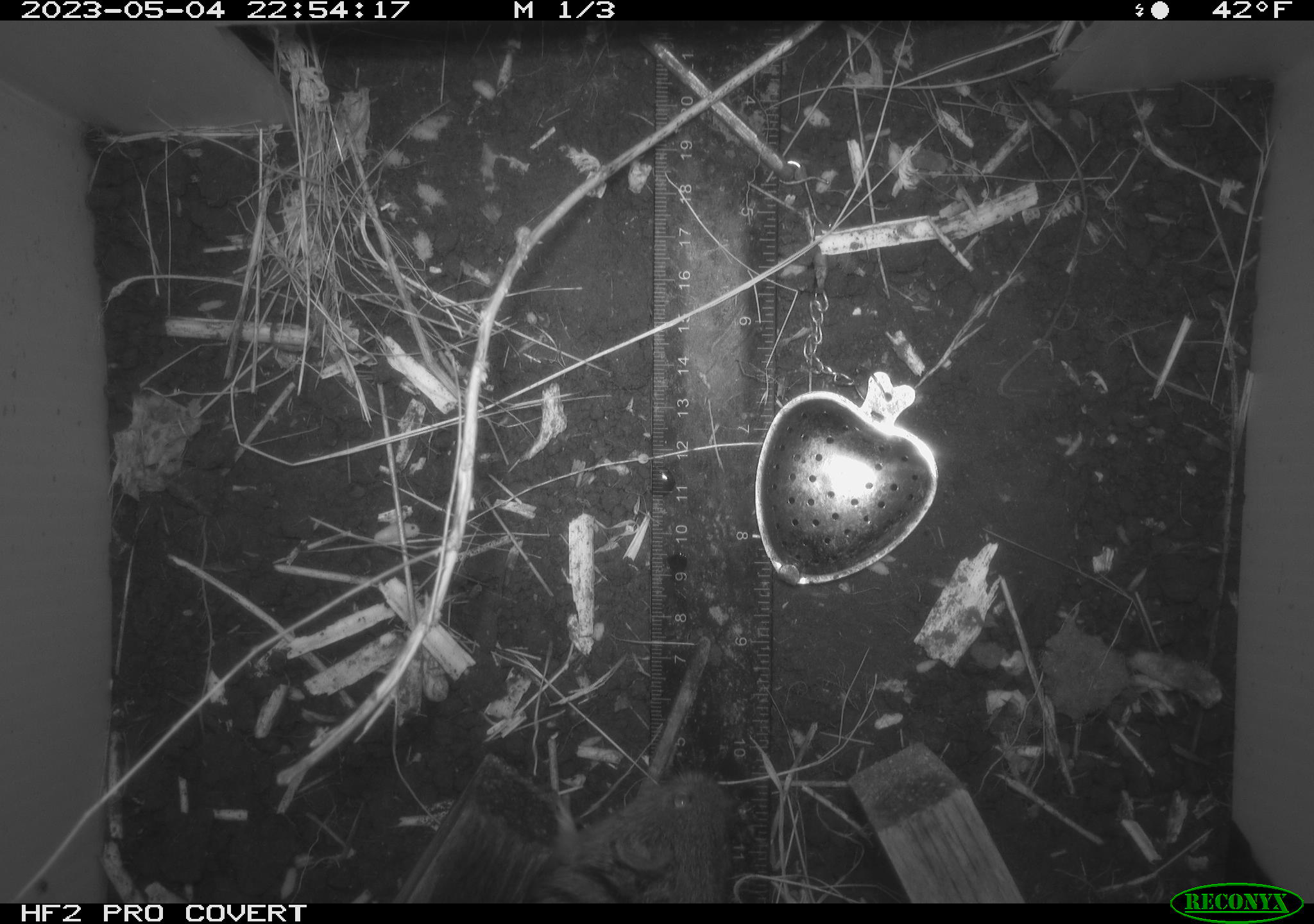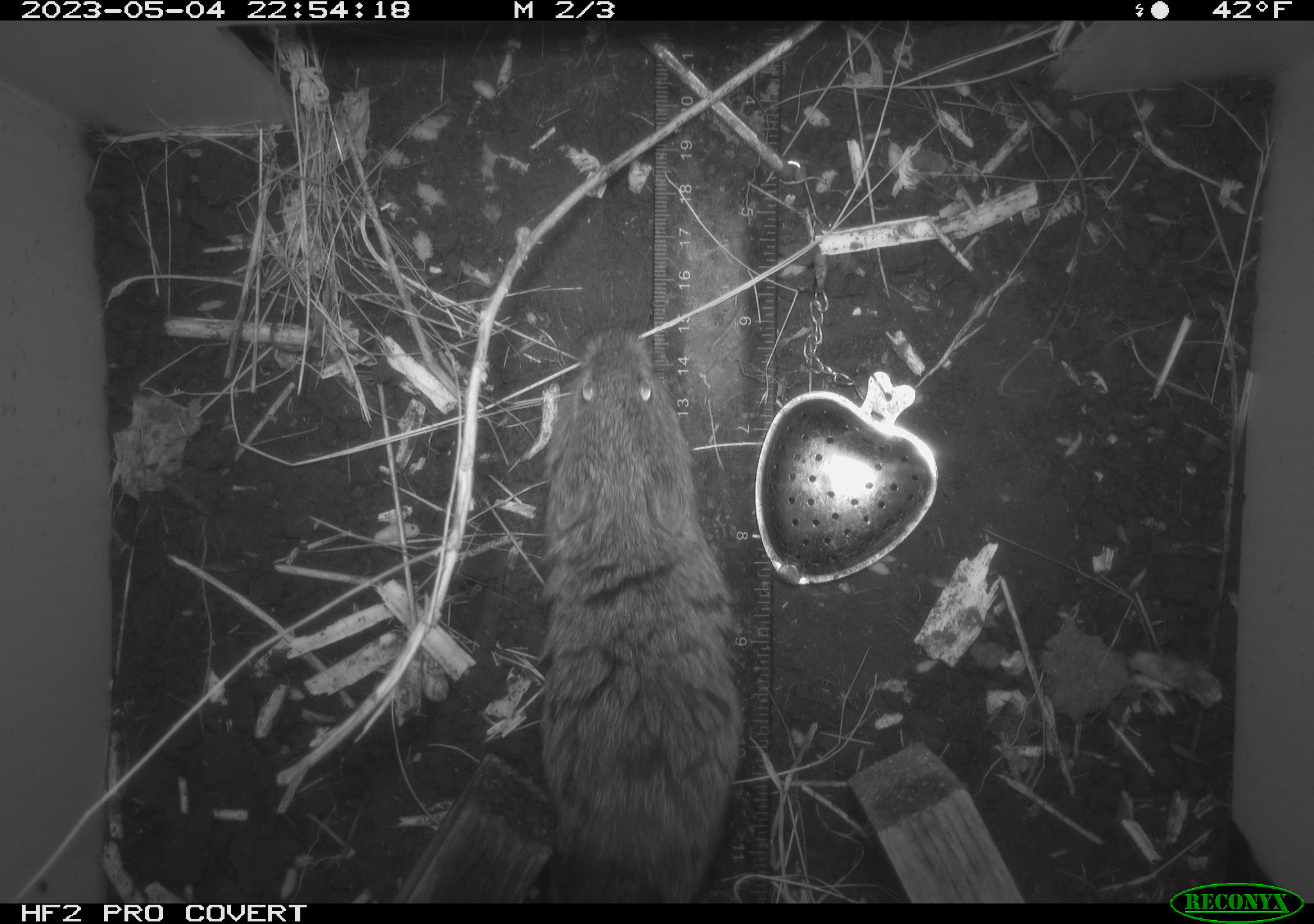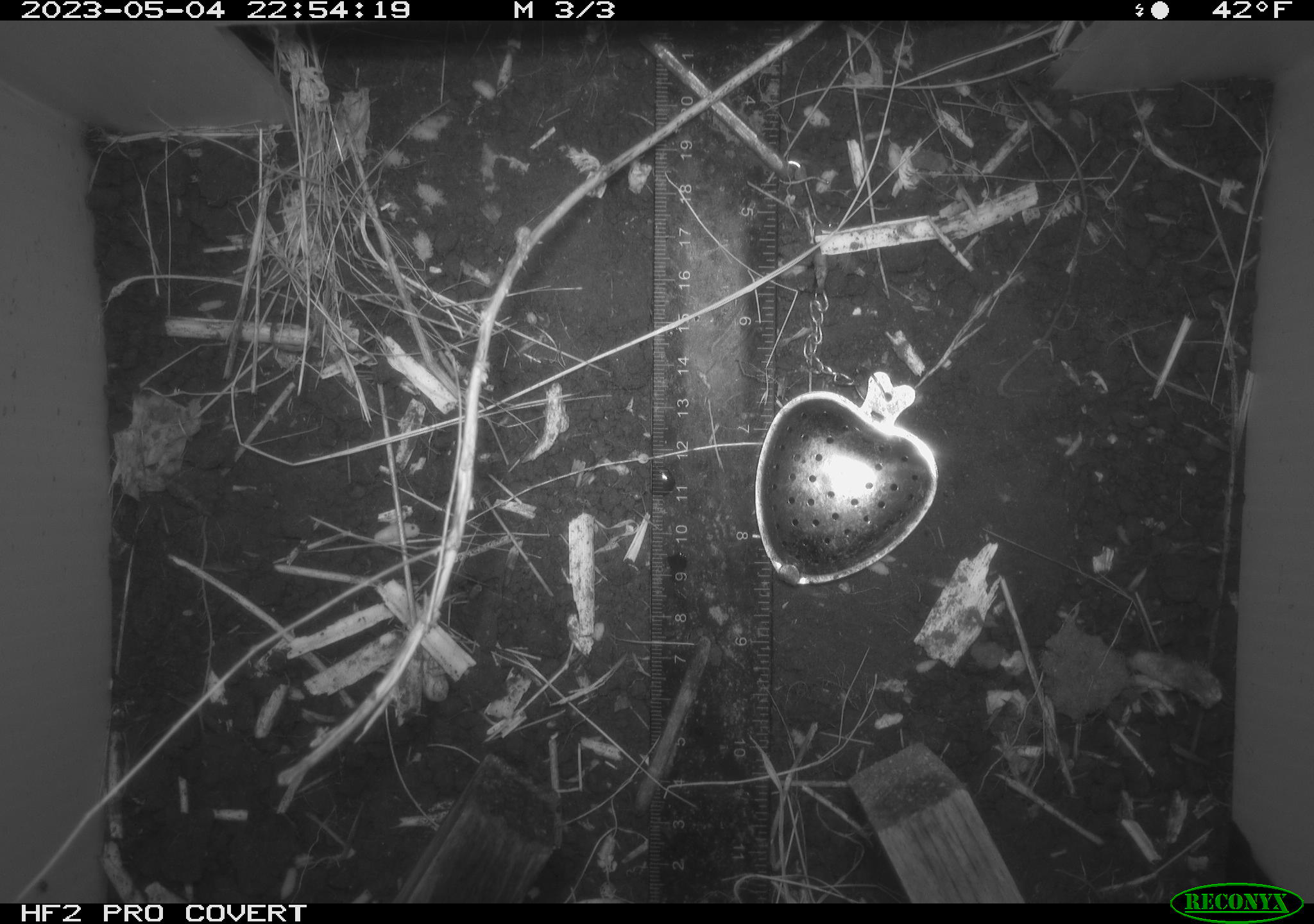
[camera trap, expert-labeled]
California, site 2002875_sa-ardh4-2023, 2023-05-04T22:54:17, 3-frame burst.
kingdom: Animalia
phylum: Chordata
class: Mammalia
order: Rodentia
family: Cricetidae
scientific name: Arvicolinae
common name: voles, lemmings, and muskrats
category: arvicolinae subfamily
Arvicolinae subfamily (voles, lemmings, and muskrats) (Arvicolinae).